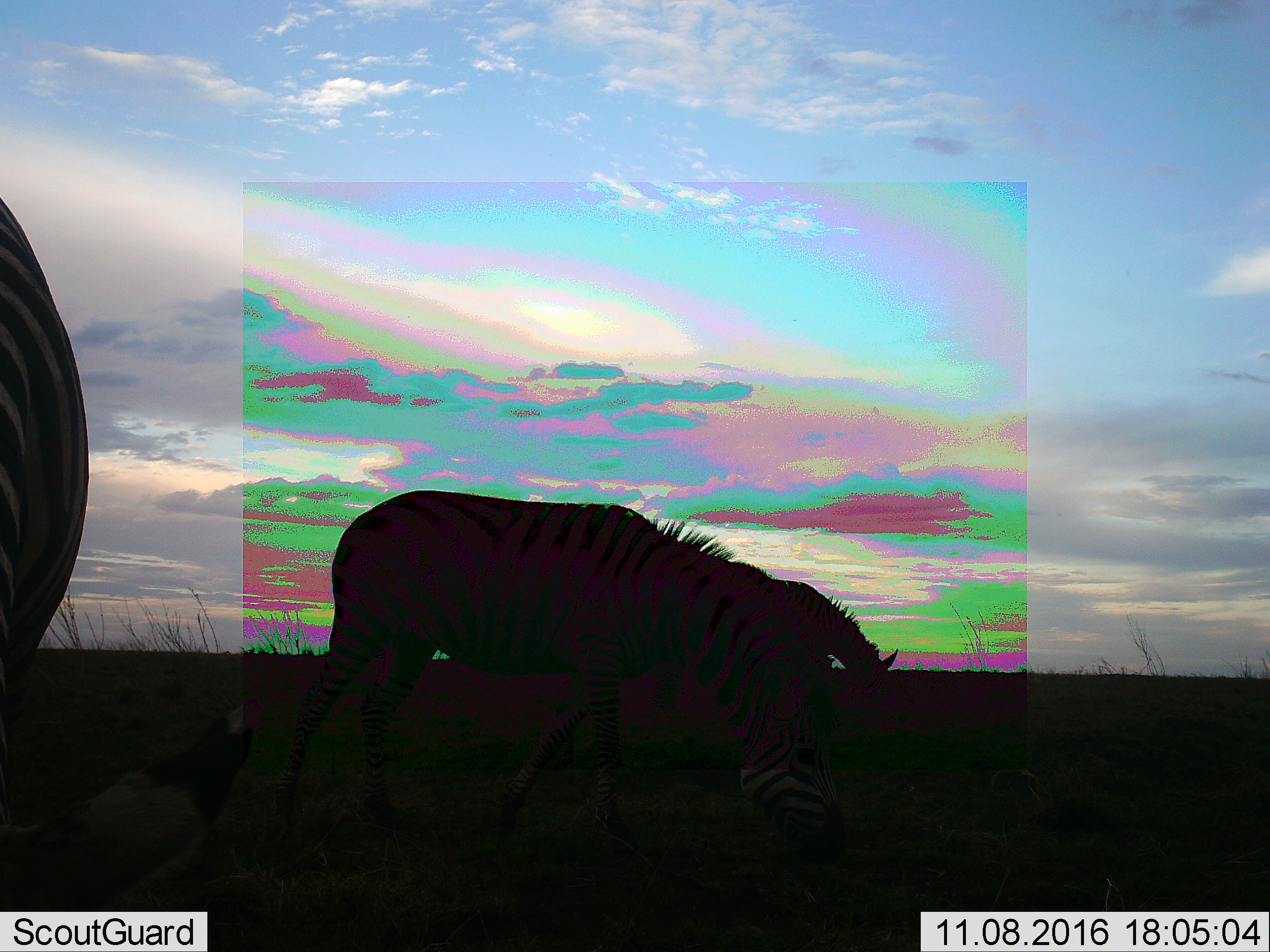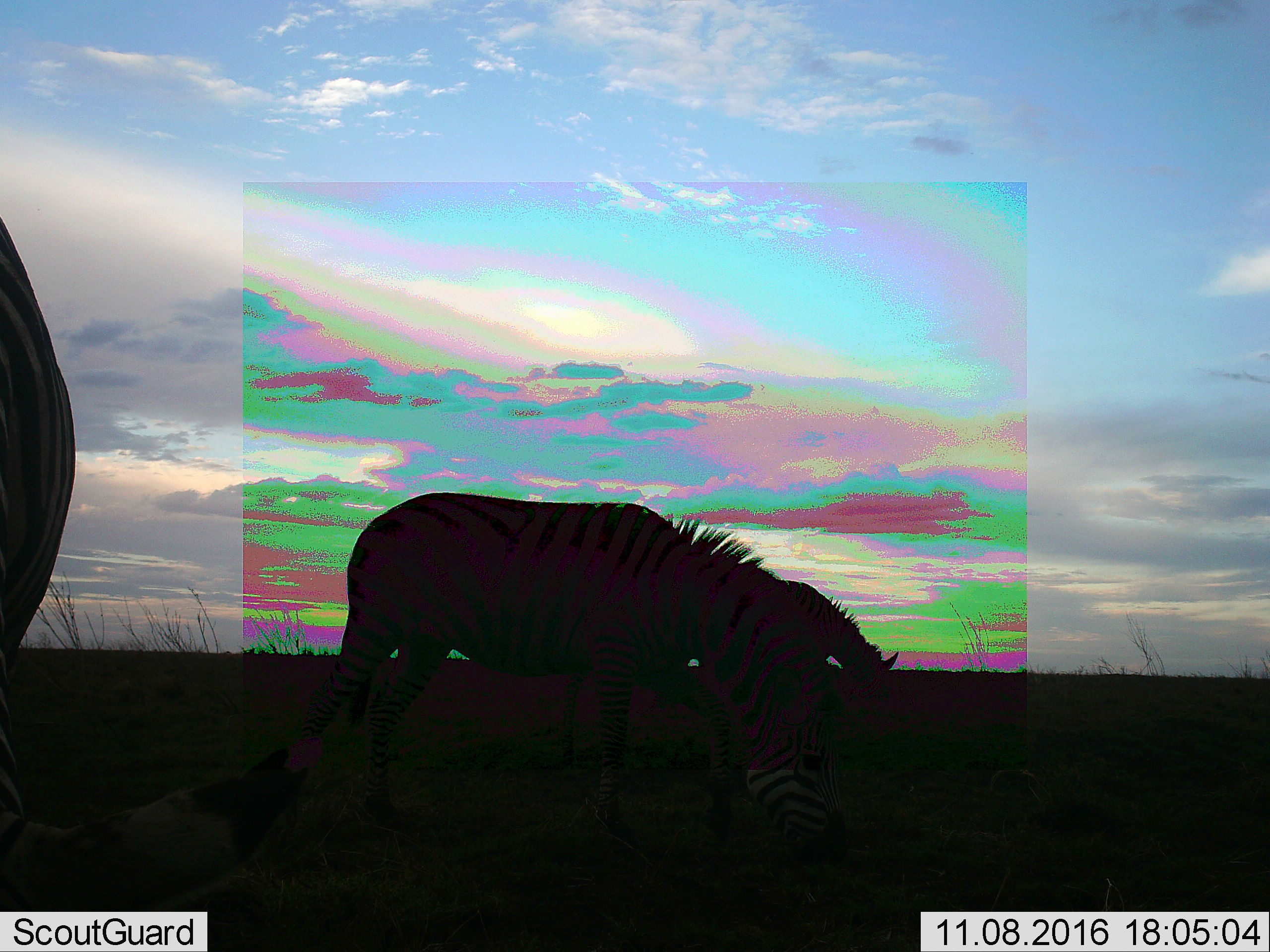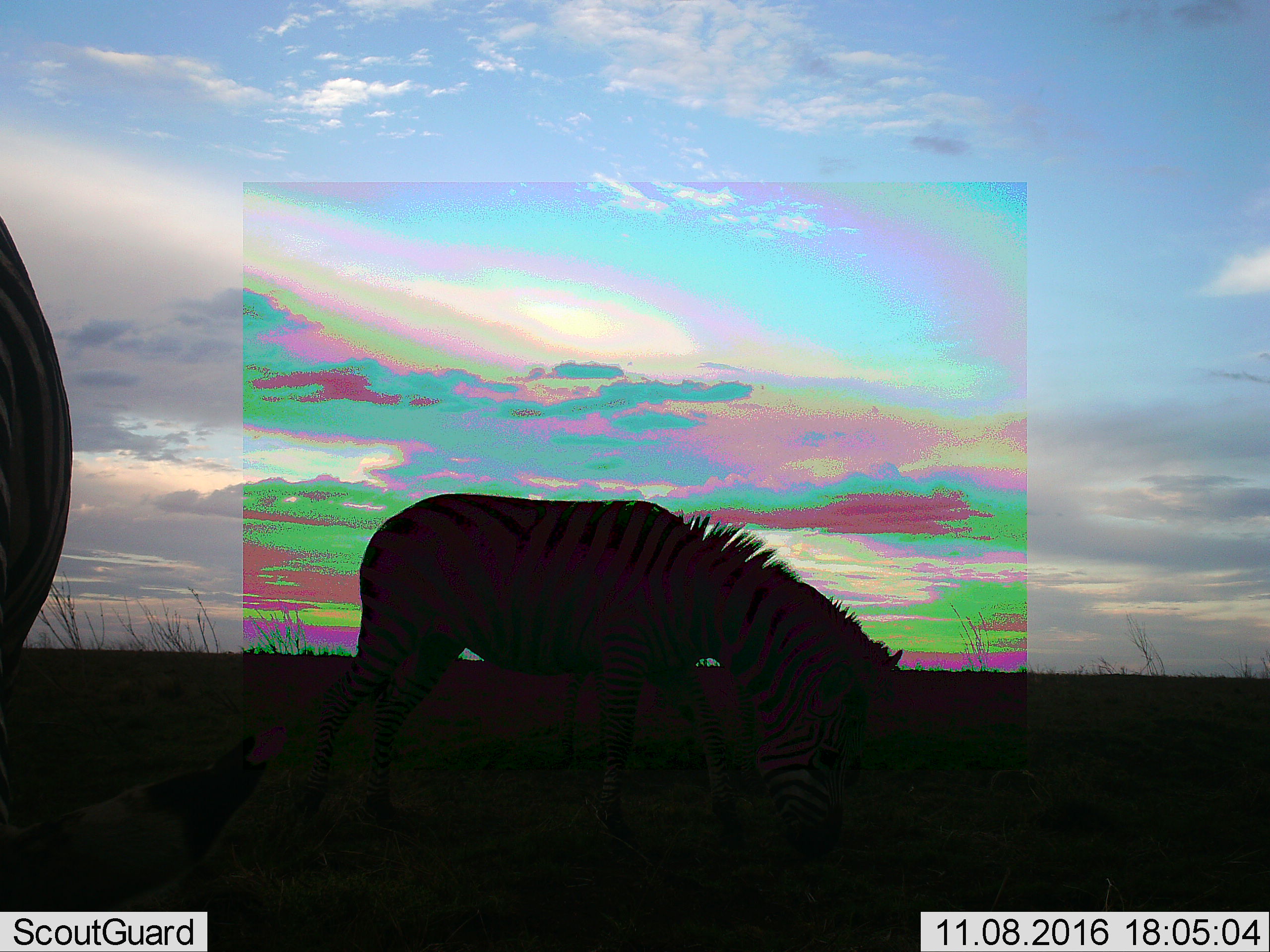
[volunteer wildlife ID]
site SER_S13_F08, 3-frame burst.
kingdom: Animalia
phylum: Chordata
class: Mammalia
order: Perissodactyla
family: Equidae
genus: Equus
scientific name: Equus quagga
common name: plains zebra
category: zebraplains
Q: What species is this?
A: Zebraplains (plains zebra) (Equus quagga).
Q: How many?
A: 3.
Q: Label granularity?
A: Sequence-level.